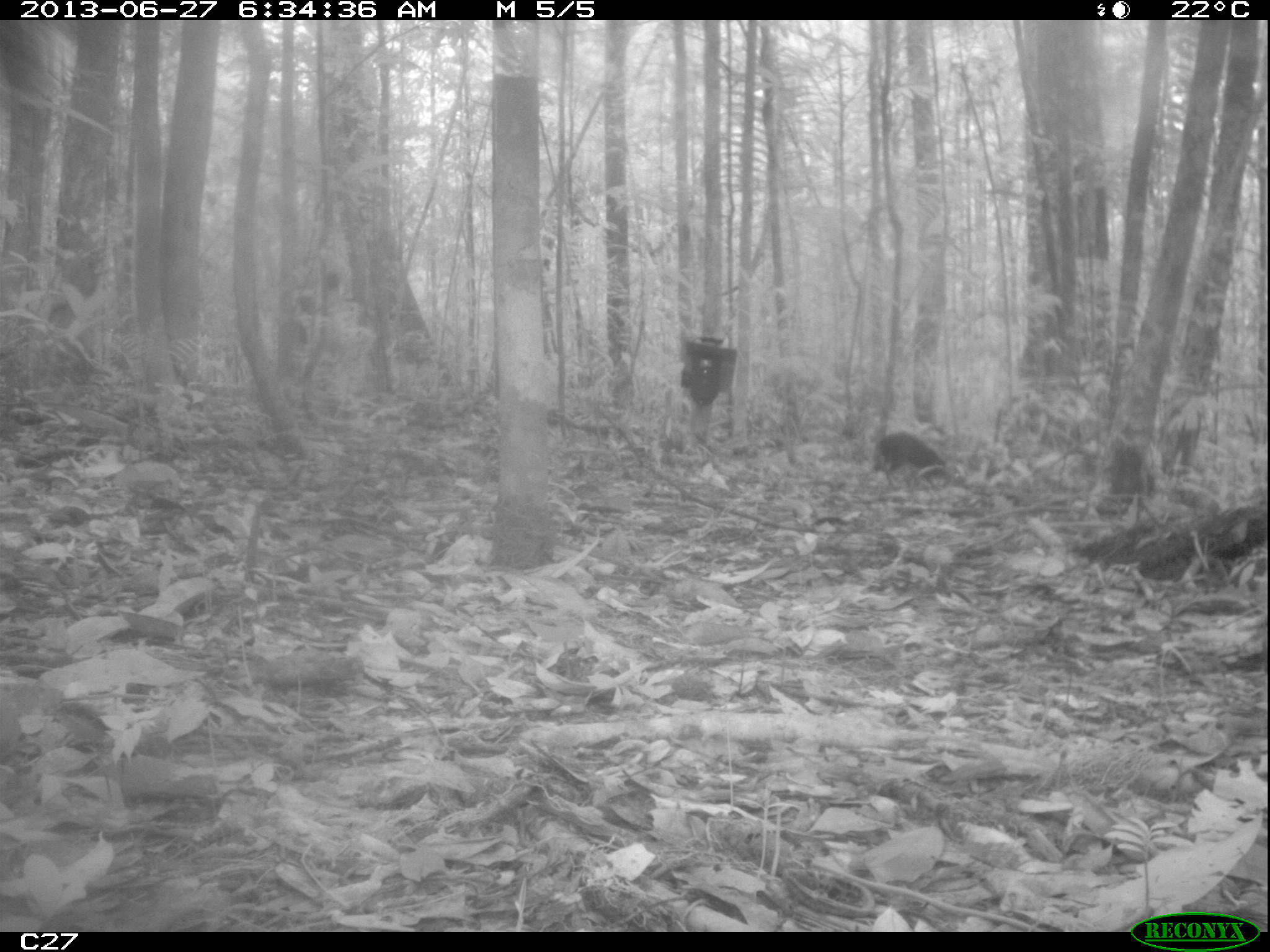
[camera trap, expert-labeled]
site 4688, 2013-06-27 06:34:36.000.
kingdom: Animalia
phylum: Chordata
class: Mammalia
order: Rodentia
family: Dasyproctidae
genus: Myoprocta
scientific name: Myoprocta pratti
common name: green acouchi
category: myoprocta pratii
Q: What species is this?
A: Myoprocta pratii (green acouchi) (Myoprocta pratti).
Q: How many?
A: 2.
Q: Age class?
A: Adult.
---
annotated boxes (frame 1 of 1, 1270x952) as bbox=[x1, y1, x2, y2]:
myoprocta pratii: bbox=[872, 430, 965, 486]